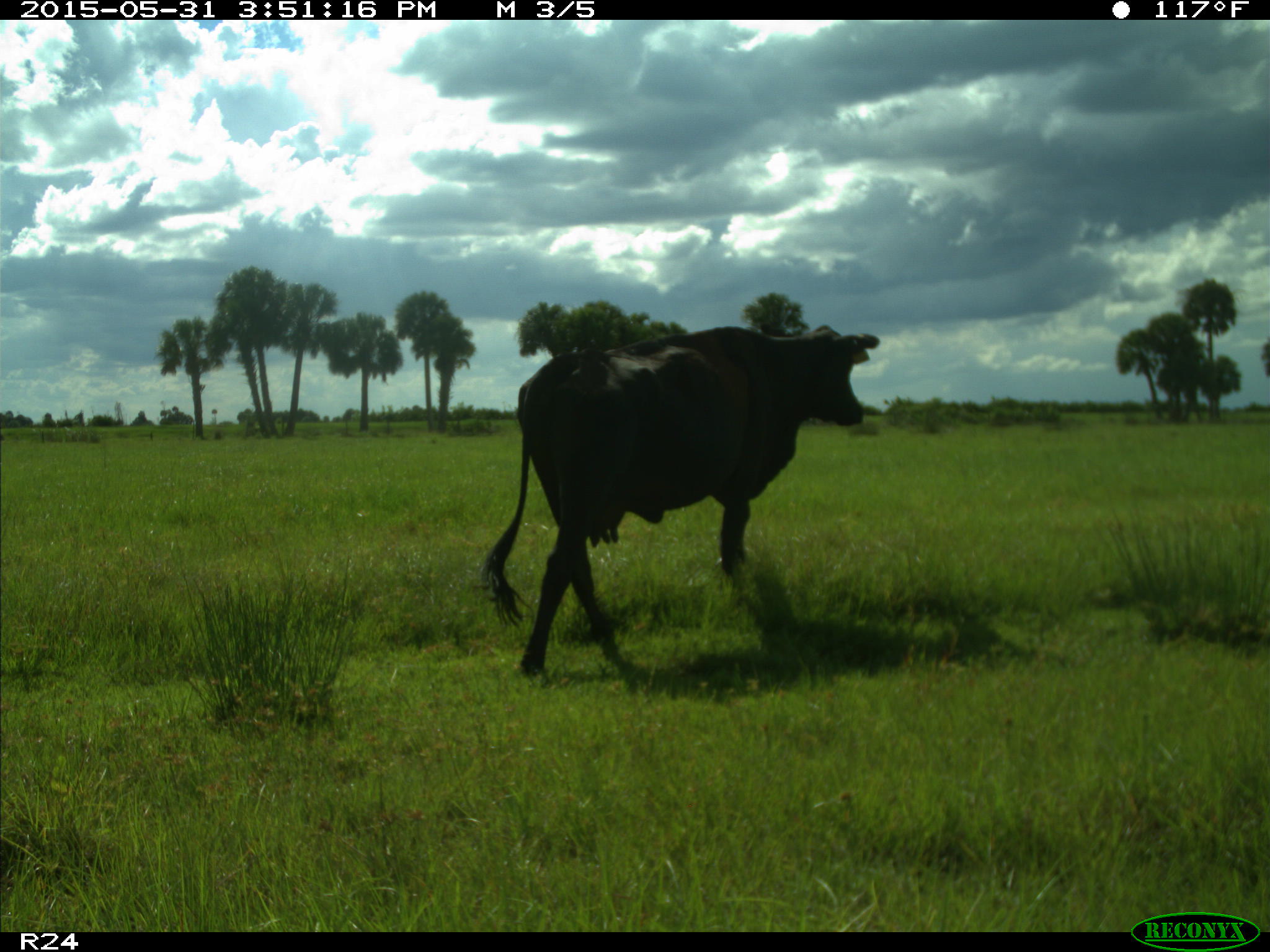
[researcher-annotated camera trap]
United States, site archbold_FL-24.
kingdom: Animalia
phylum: Chordata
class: Mammalia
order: Artiodactyla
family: Bovidae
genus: Bos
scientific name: Bos taurus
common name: domestic cow